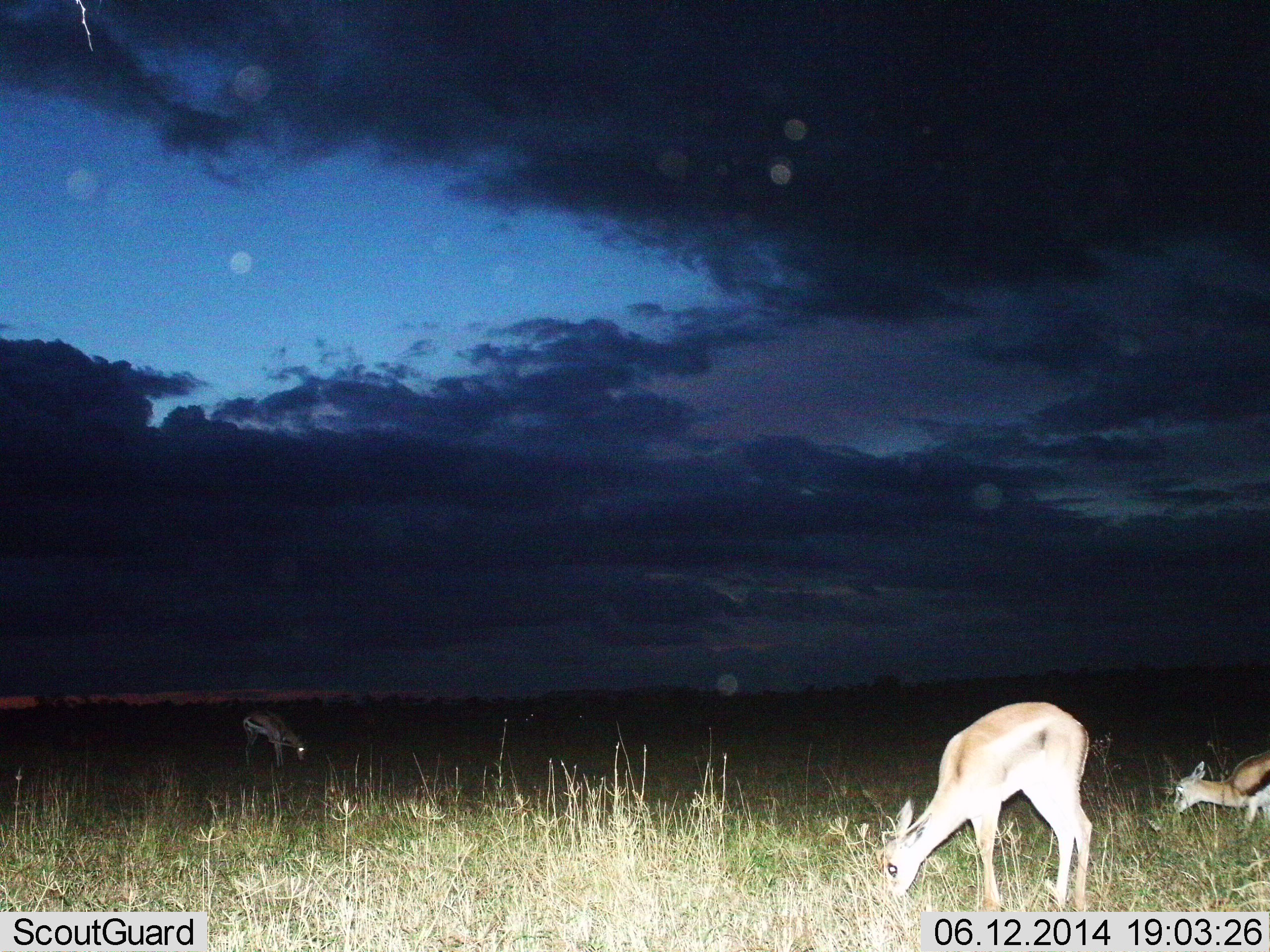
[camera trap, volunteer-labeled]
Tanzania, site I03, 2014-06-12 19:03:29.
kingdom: Animalia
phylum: Chordata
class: Mammalia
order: Artiodactyla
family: Bovidae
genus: Eudorcas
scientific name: Eudorcas thomsonii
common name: thomson's gazelle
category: gazellethomsons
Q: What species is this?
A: Gazellethomsons (thomson's gazelle) (Eudorcas thomsonii).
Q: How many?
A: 3.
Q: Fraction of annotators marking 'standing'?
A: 30%.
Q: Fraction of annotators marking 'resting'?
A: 0%.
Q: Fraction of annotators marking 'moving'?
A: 0%.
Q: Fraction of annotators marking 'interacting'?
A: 0%.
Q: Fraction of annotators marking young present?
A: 30%.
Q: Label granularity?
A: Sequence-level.